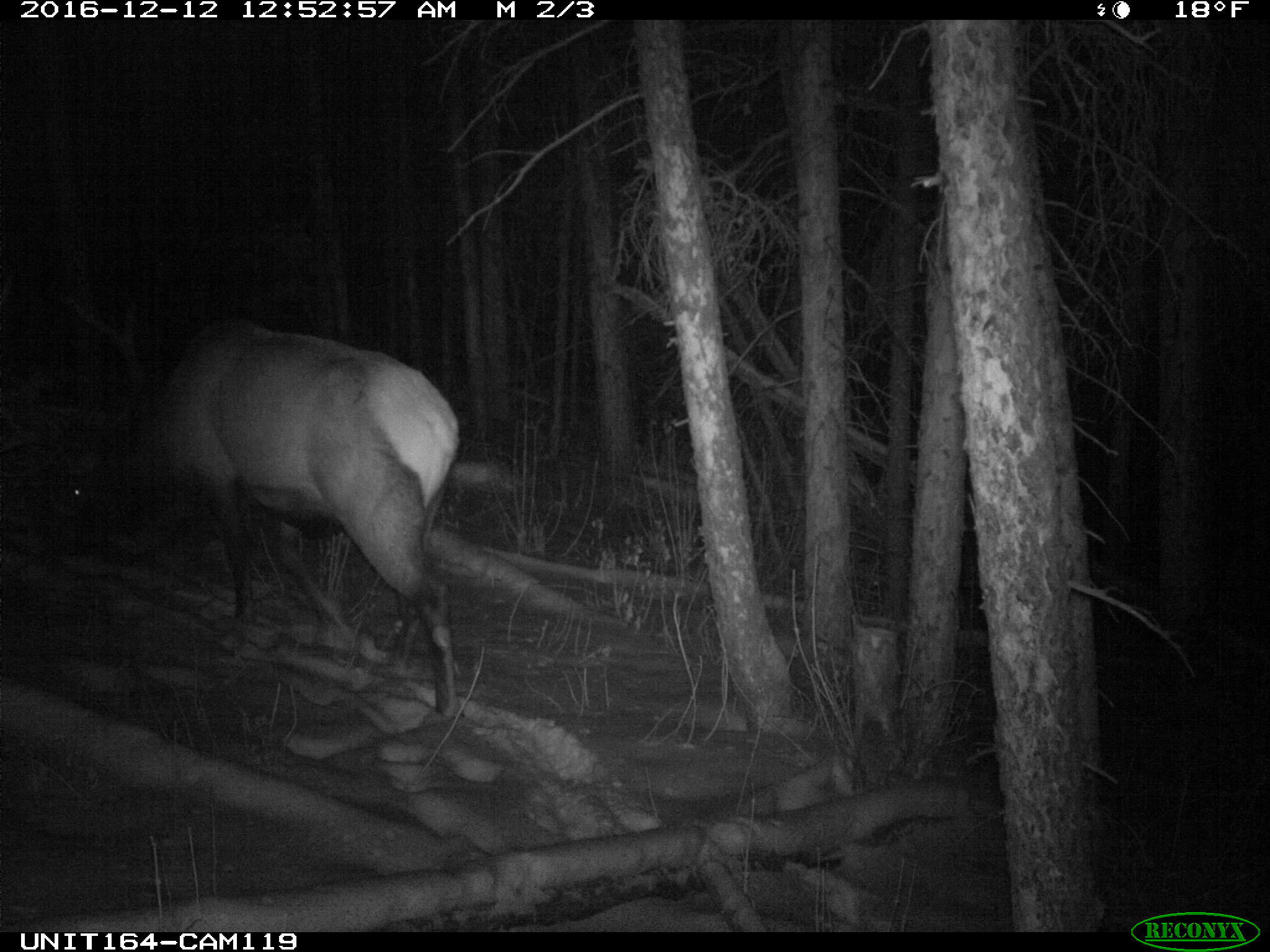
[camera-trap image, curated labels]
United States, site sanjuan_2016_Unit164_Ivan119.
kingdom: Animalia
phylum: Chordata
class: Mammalia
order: Artiodactyla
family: Cervidae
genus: Cervus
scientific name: Cervus elaphus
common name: red deer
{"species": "Cervus elaphus (red deer)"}